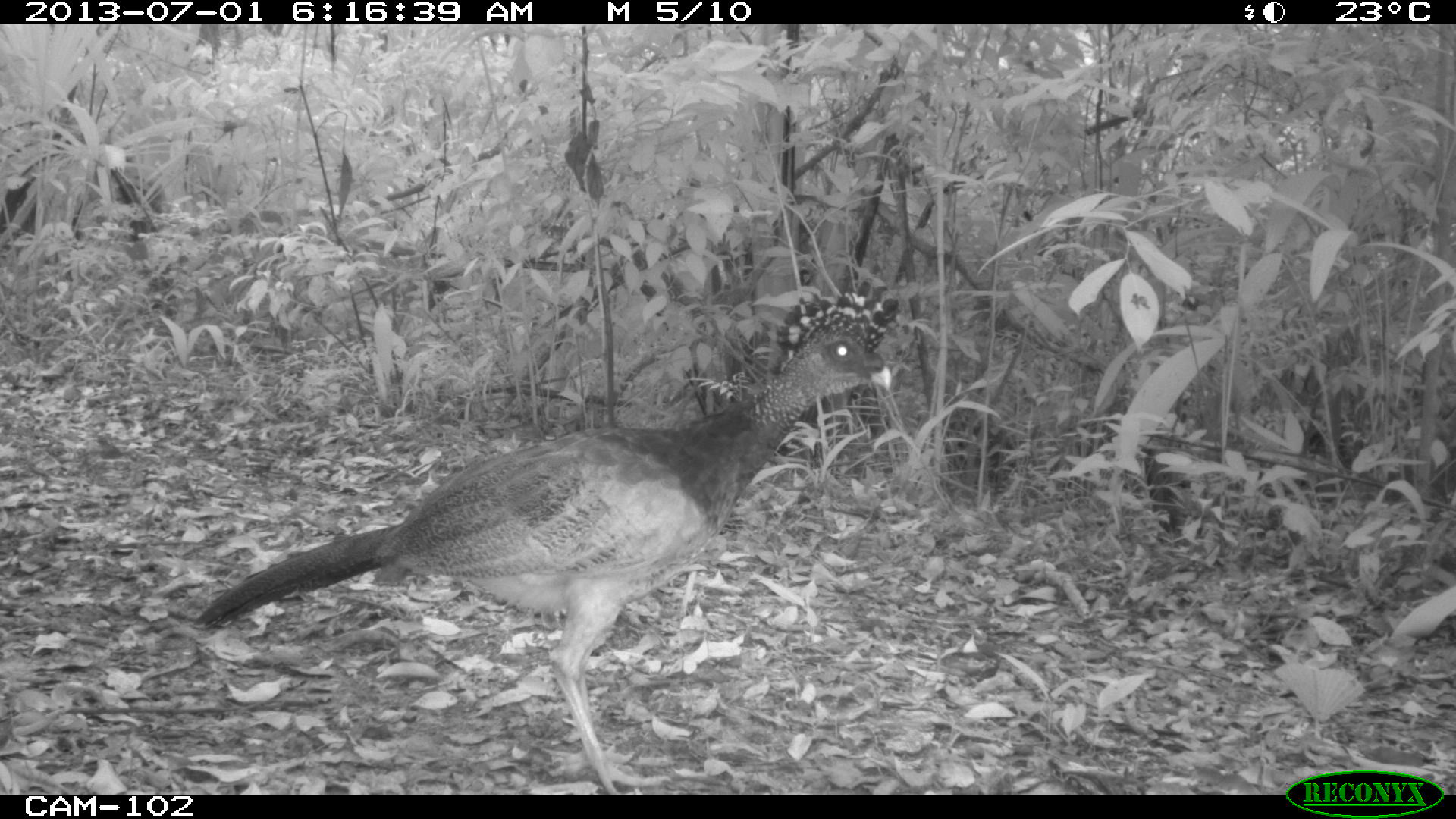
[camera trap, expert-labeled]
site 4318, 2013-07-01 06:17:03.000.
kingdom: Animalia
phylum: Chordata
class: Aves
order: Galliformes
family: Cracidae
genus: Crax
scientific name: Crax rubra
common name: great curassow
Crax rubra (great curassow), count 1, sex female.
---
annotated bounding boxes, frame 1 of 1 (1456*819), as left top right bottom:
crax rubra: 190 277 903 793